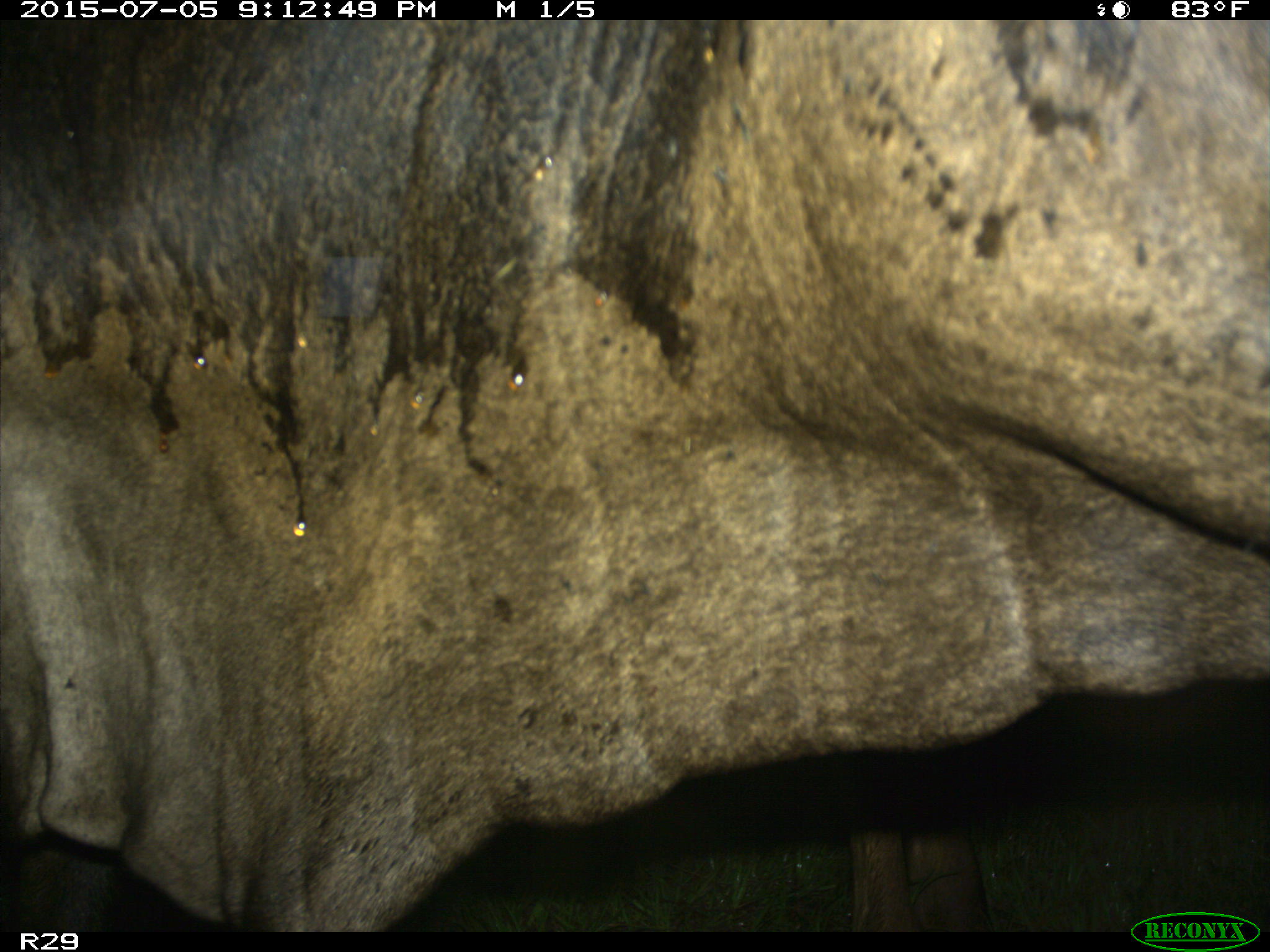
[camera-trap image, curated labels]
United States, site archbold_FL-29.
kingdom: Animalia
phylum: Chordata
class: Mammalia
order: Artiodactyla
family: Bovidae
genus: Bos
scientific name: Bos taurus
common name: domestic cow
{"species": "Bos taurus (domestic cow)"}